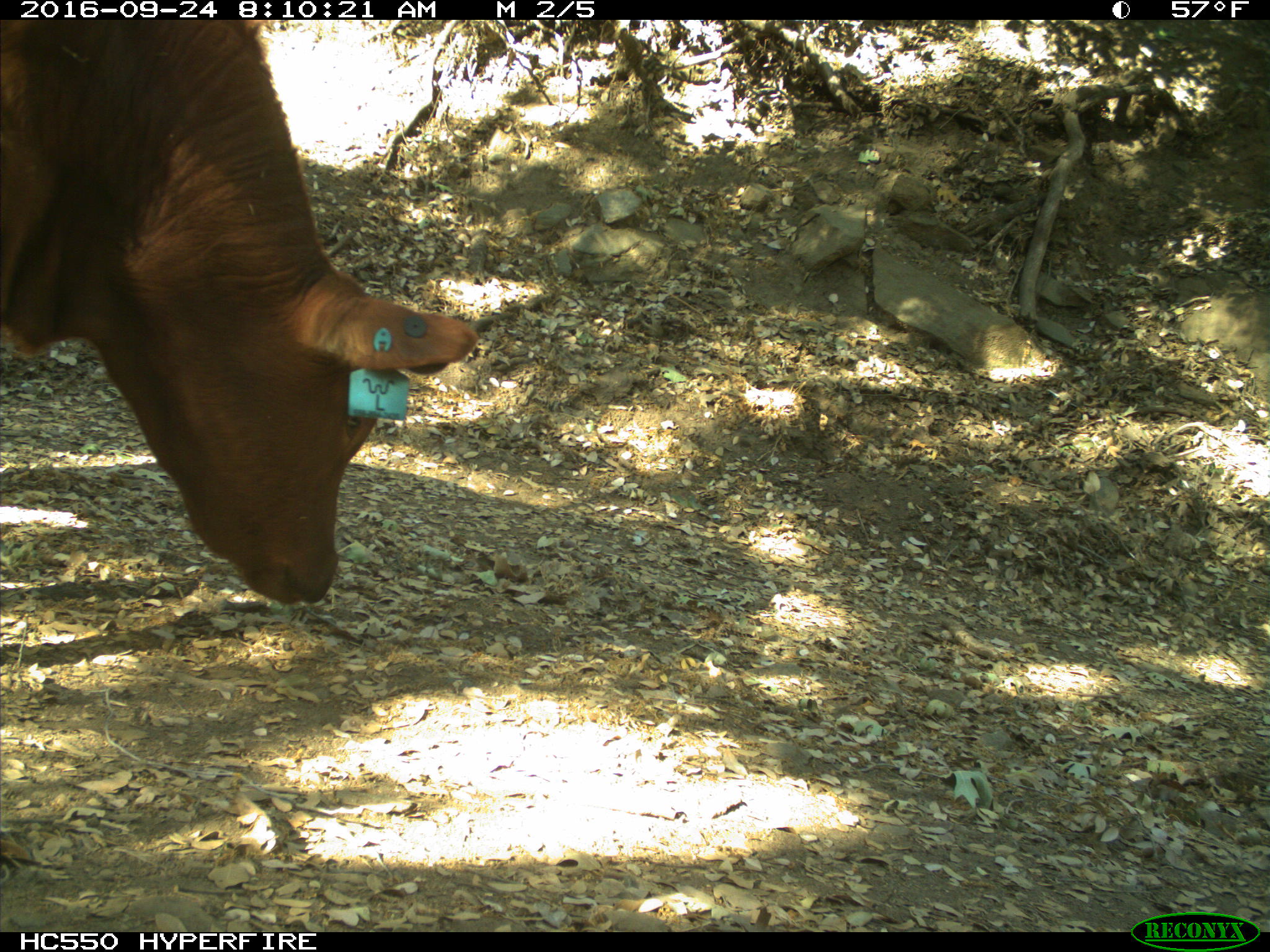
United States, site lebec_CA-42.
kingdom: Animalia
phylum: Chordata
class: Mammalia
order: Artiodactyla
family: Bovidae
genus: Bos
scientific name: Bos taurus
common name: domestic cow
Bos taurus (domestic cow).